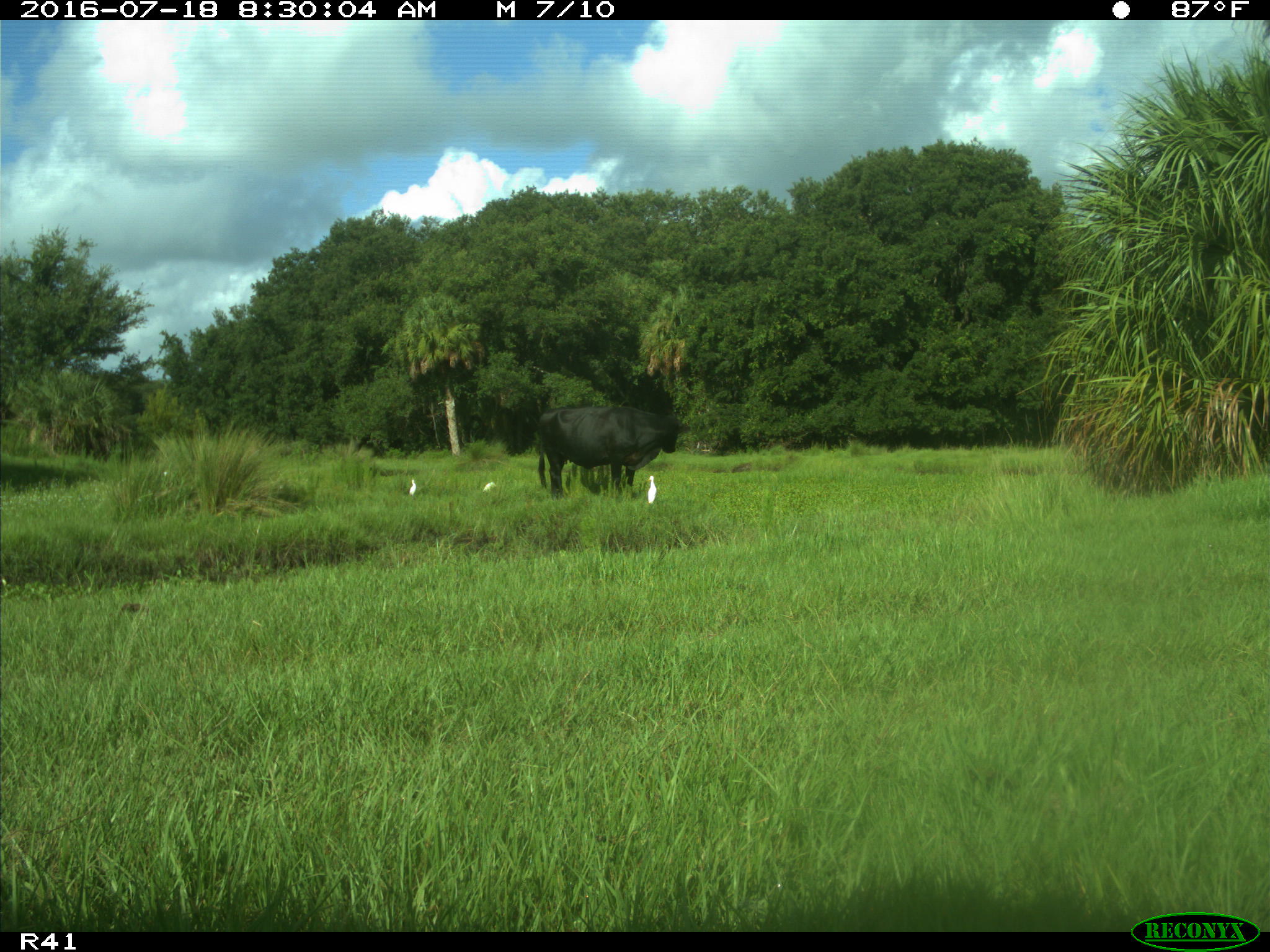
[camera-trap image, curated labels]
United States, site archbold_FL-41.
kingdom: Animalia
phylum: Chordata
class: Mammalia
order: Artiodactyla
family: Bovidae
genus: Bos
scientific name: Bos taurus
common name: domestic cow